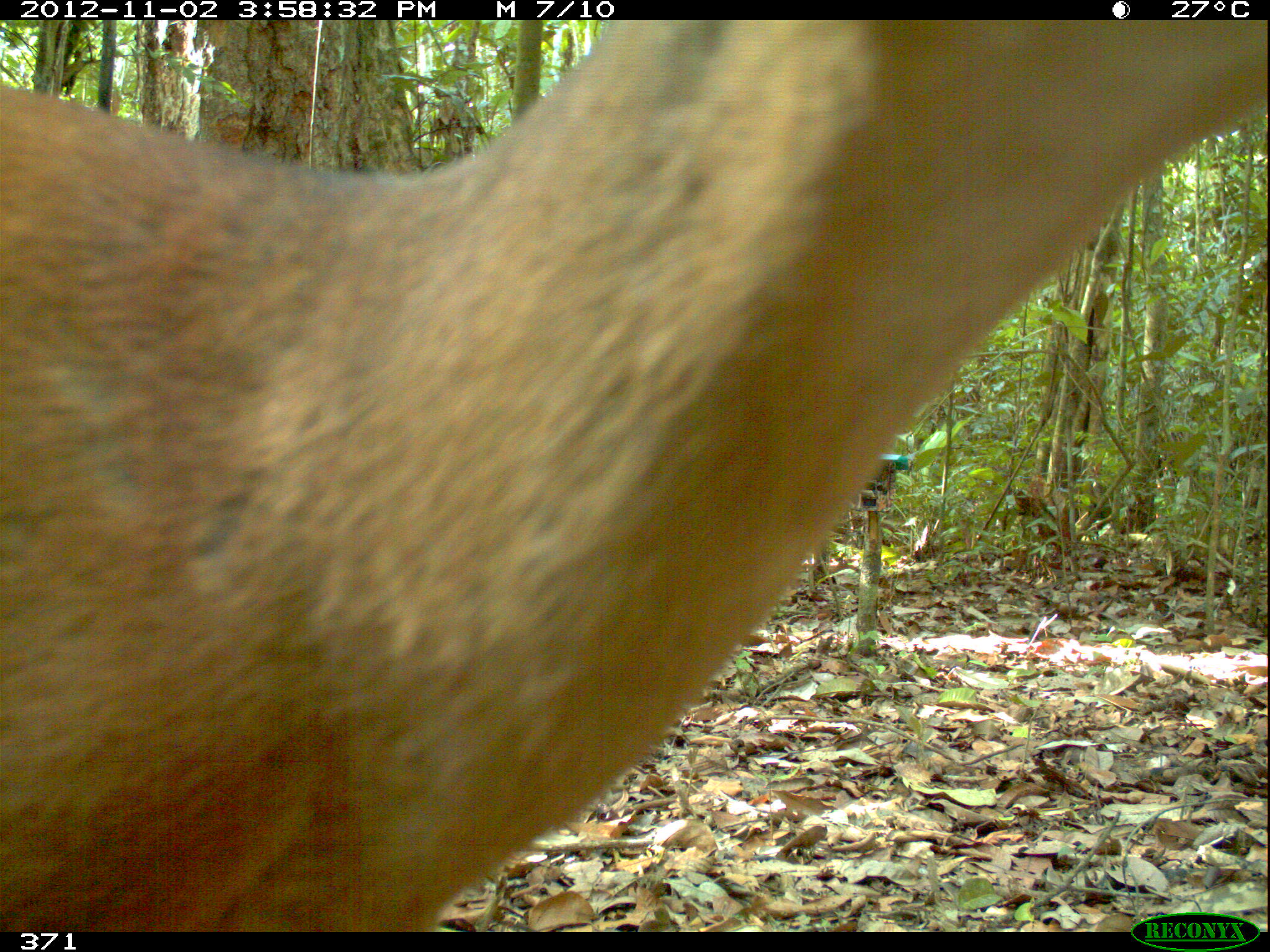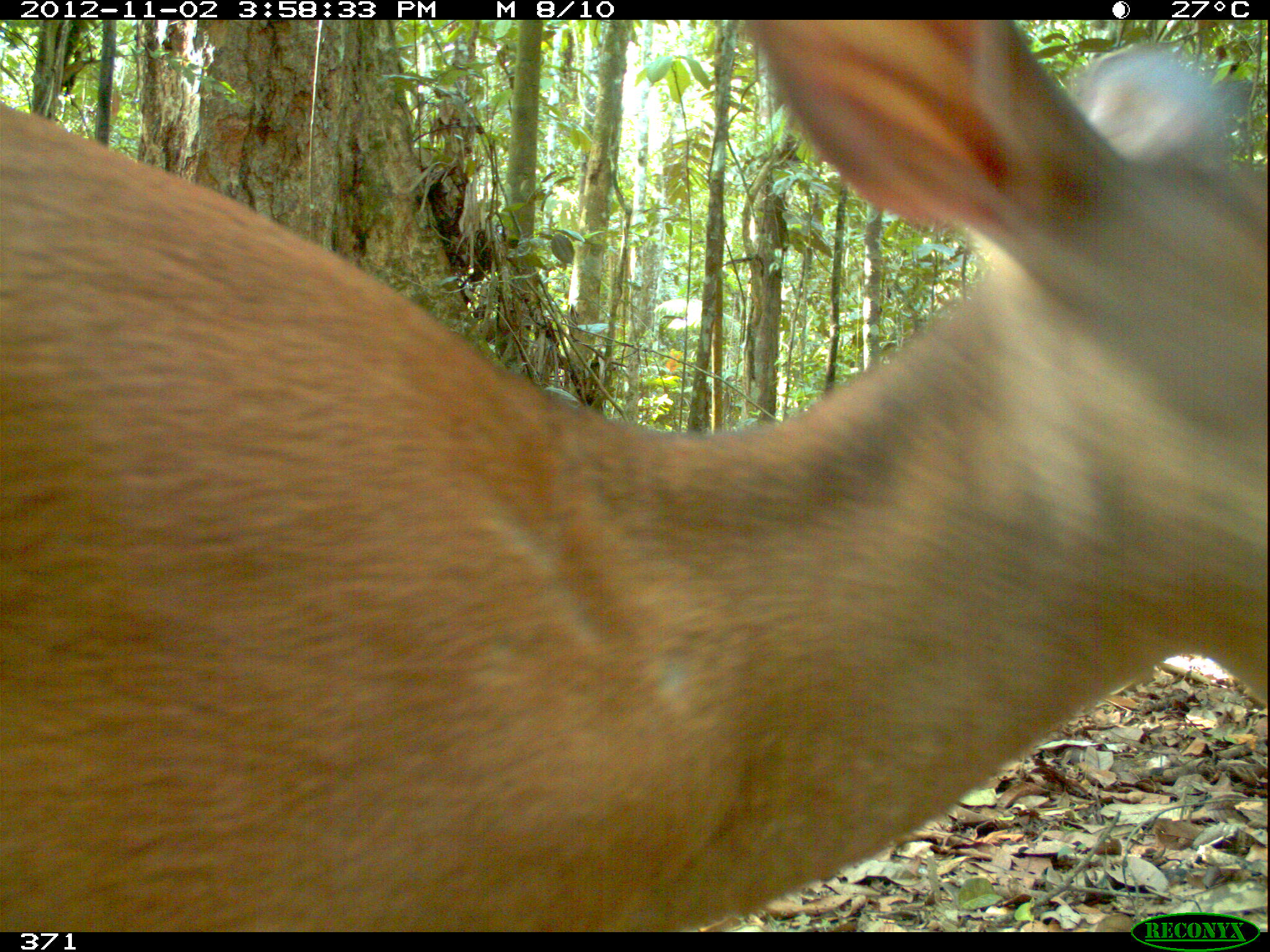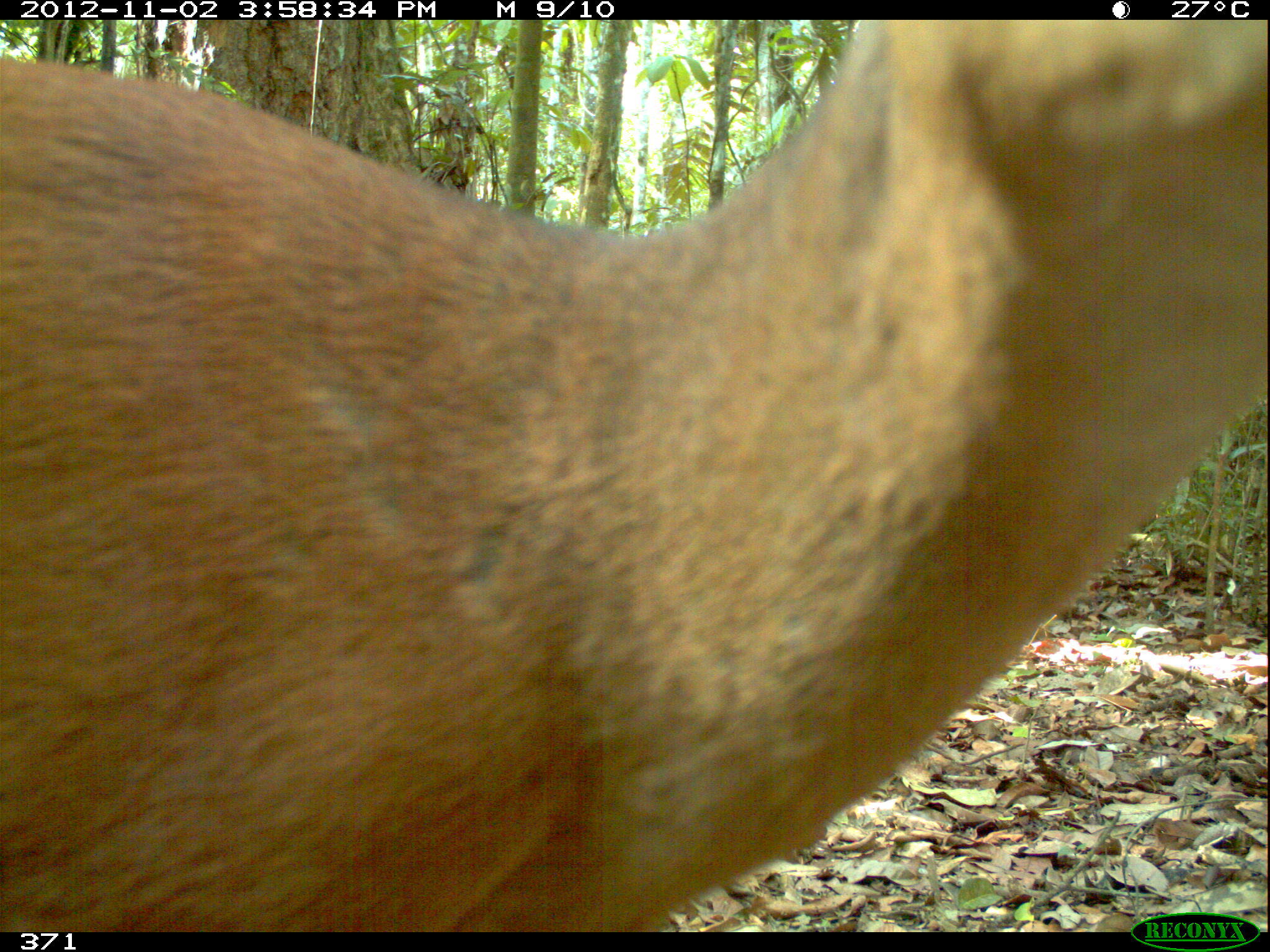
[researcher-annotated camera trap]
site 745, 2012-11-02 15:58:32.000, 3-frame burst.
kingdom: Animalia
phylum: Chordata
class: Mammalia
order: Artiodactyla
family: Cervidae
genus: Mazama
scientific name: Mazama americana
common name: red brocket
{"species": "Mazama americana (red brocket)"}